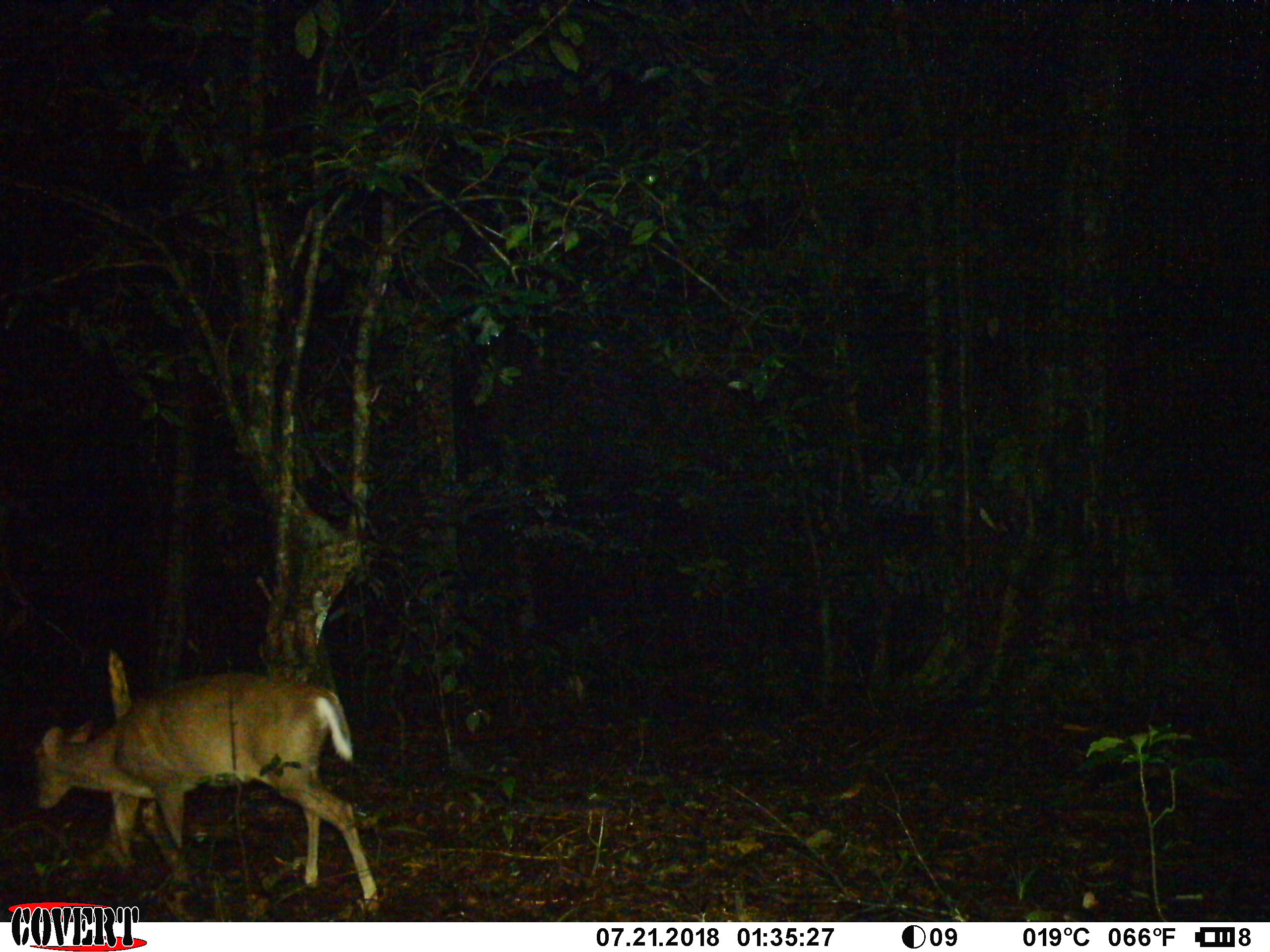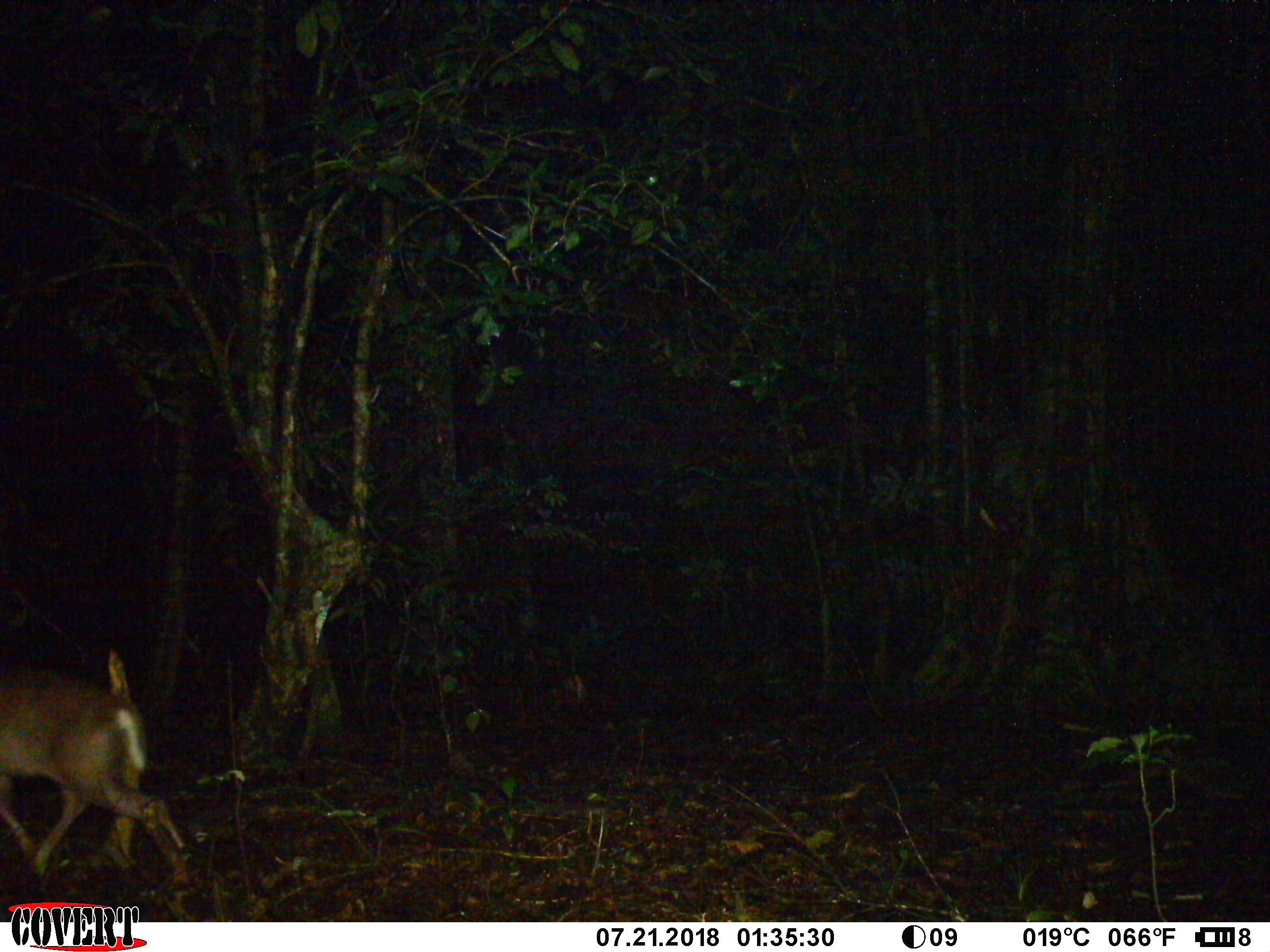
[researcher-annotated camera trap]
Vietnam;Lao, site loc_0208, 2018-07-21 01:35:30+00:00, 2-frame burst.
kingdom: Animalia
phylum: Chordata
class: Mammalia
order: Artiodactyla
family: Cervidae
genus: Muntiacus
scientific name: Muntiacus rooseveltorum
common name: roosevelt's muntjac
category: roosevelts muntjac group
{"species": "roosevelts muntjac group (roosevelt's muntjac) (Muntiacus rooseveltorum)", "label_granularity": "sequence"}